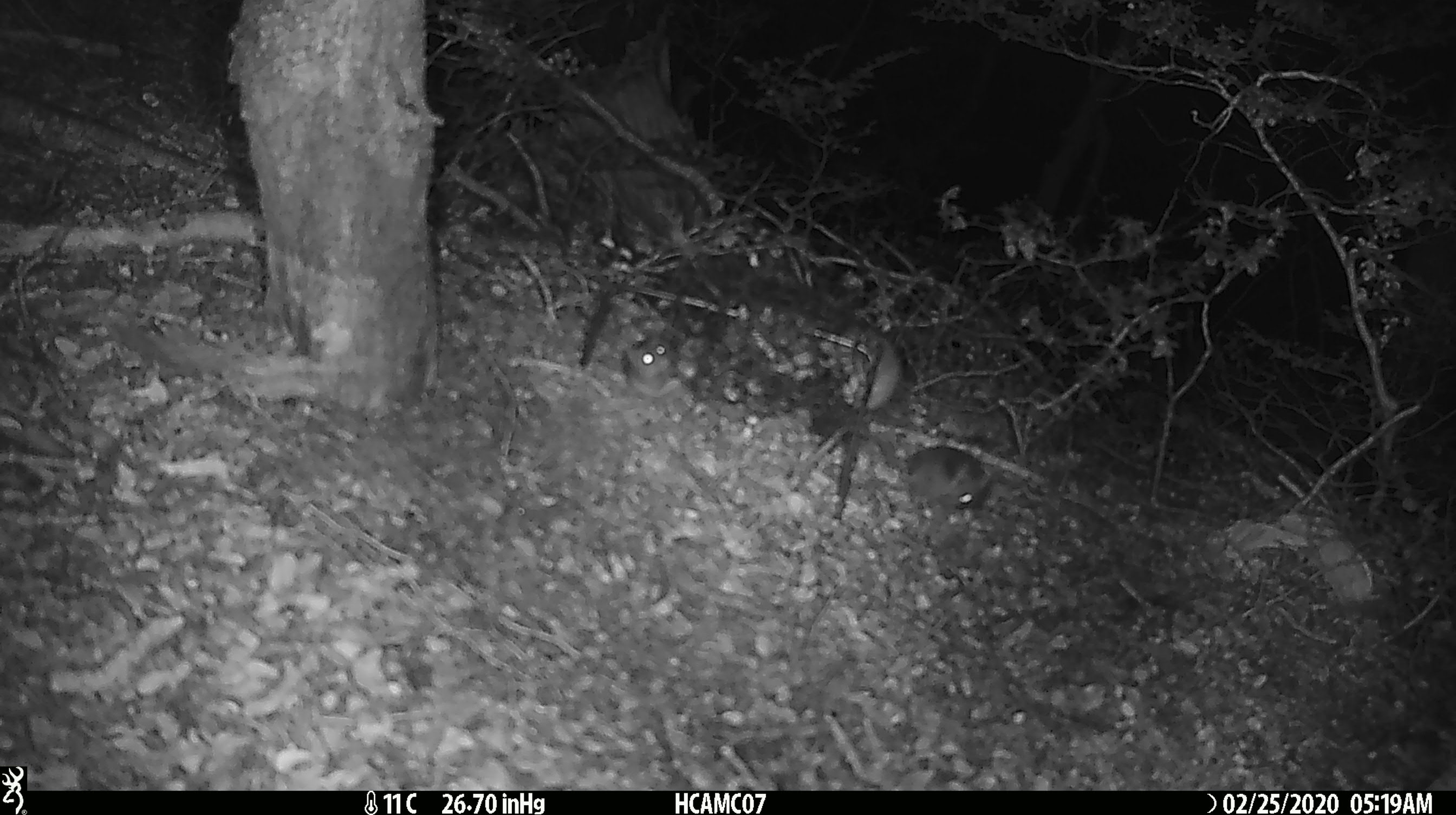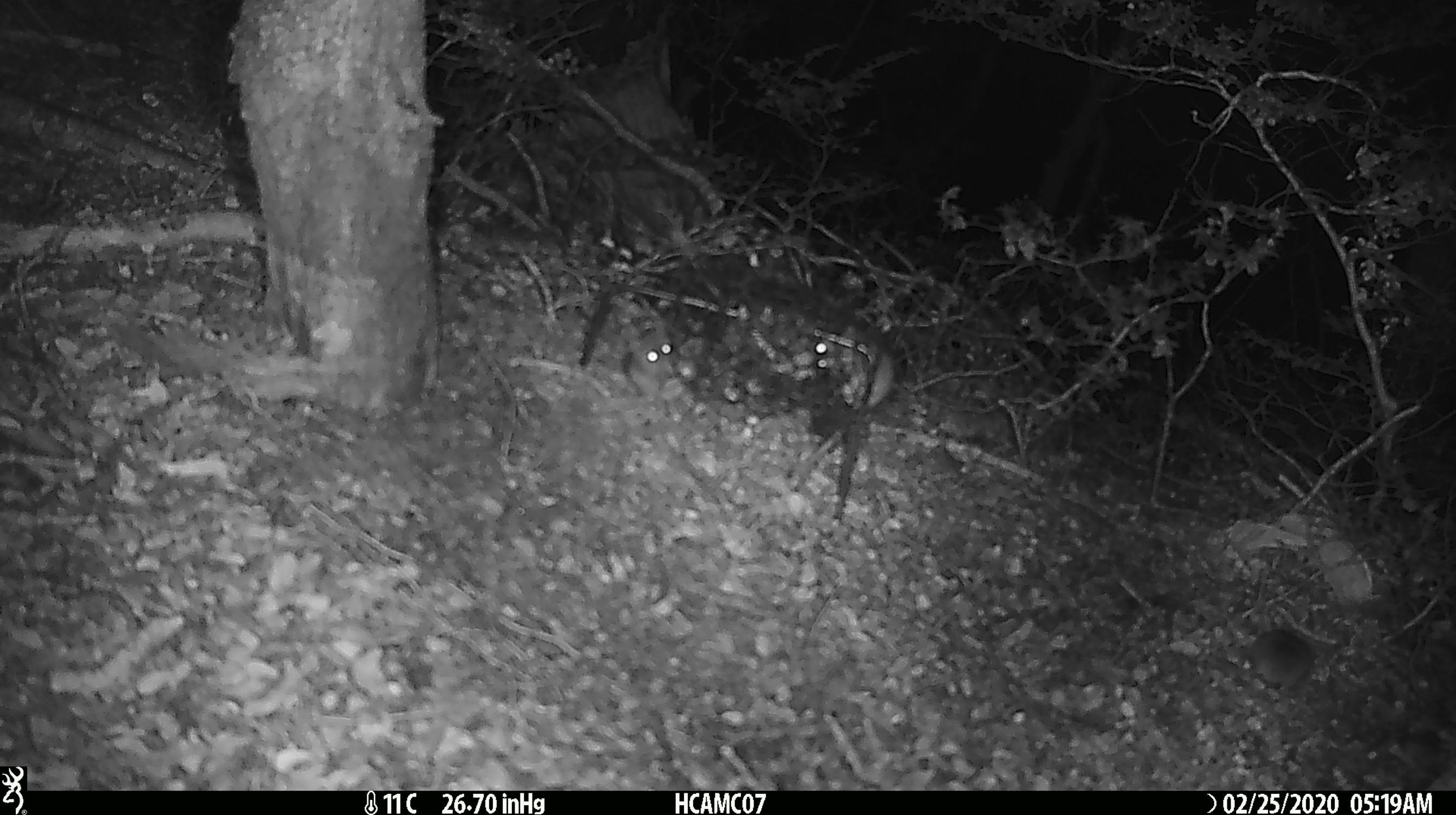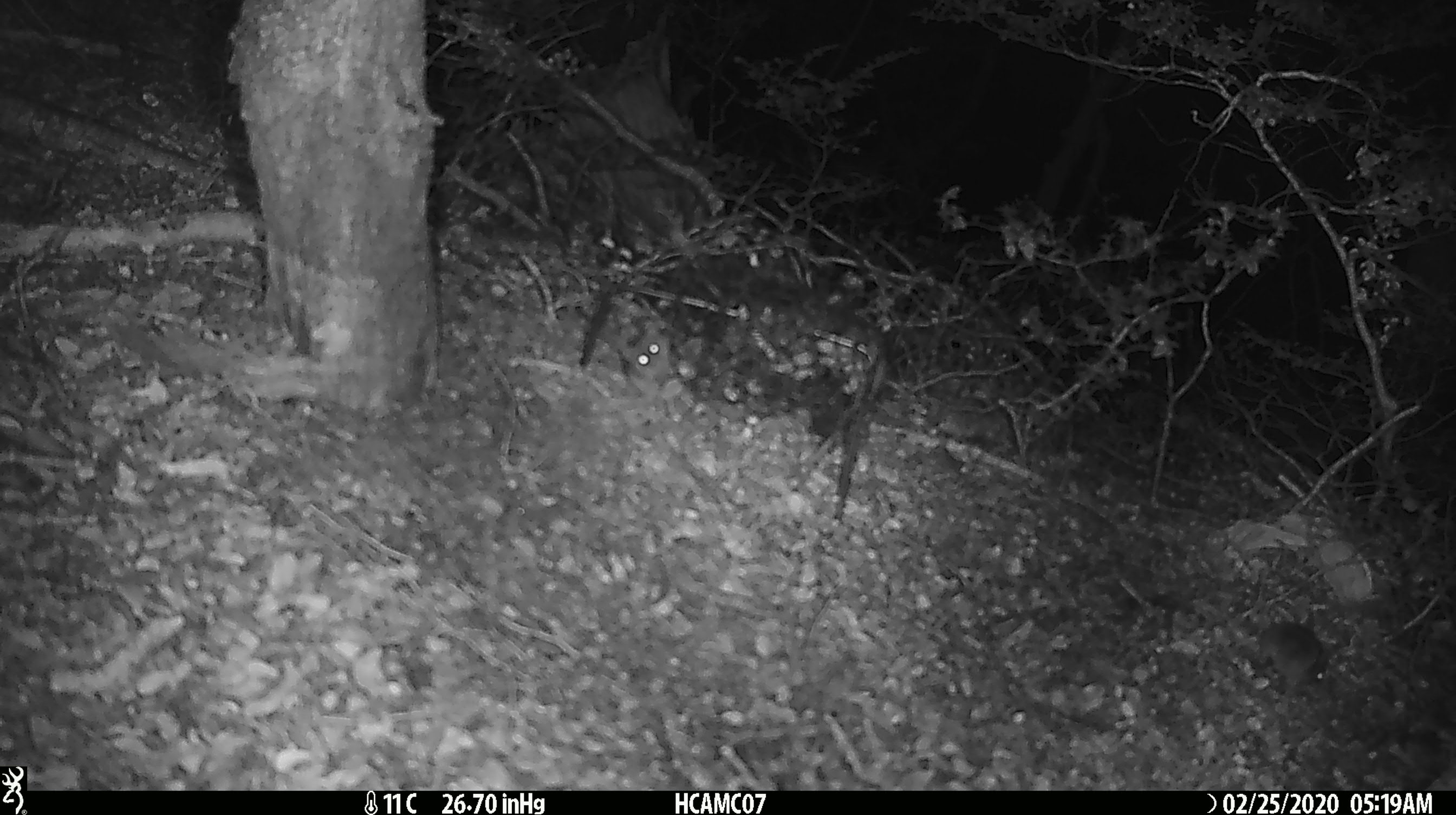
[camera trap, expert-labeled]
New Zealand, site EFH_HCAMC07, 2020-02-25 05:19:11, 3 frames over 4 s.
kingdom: Animalia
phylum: Chordata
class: Mammalia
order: Rodentia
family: Muridae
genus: Mus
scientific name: Mus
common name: mouse